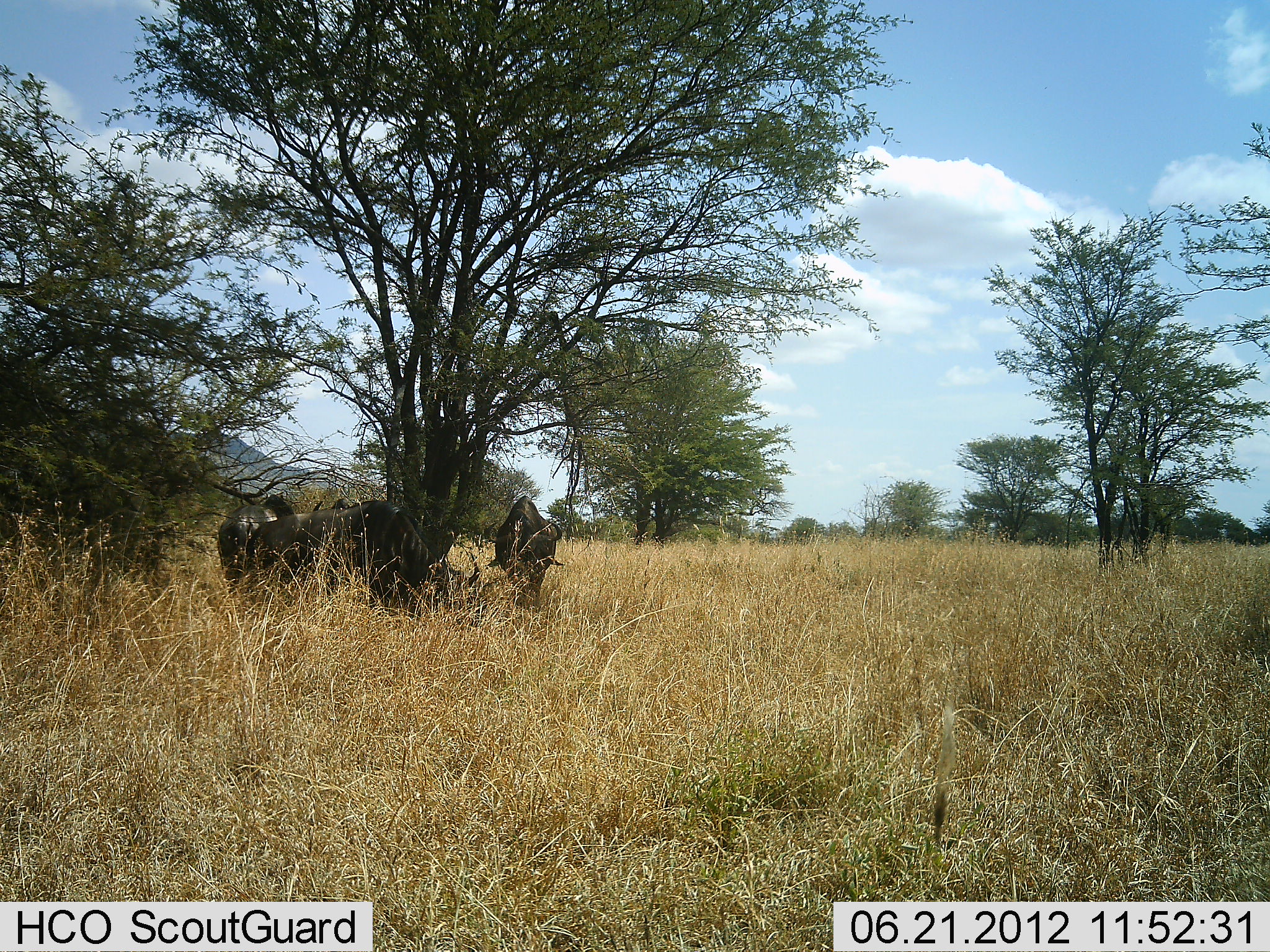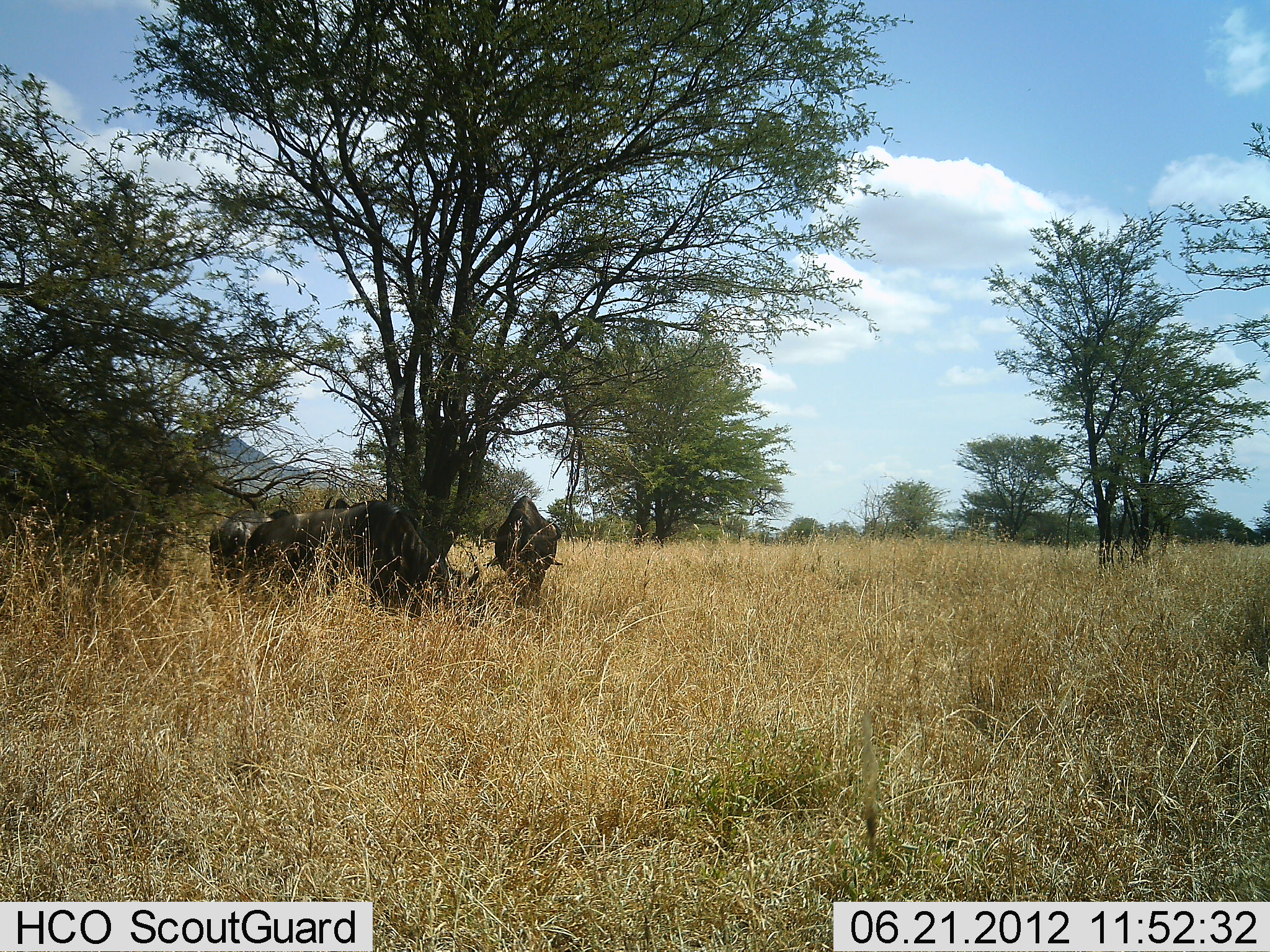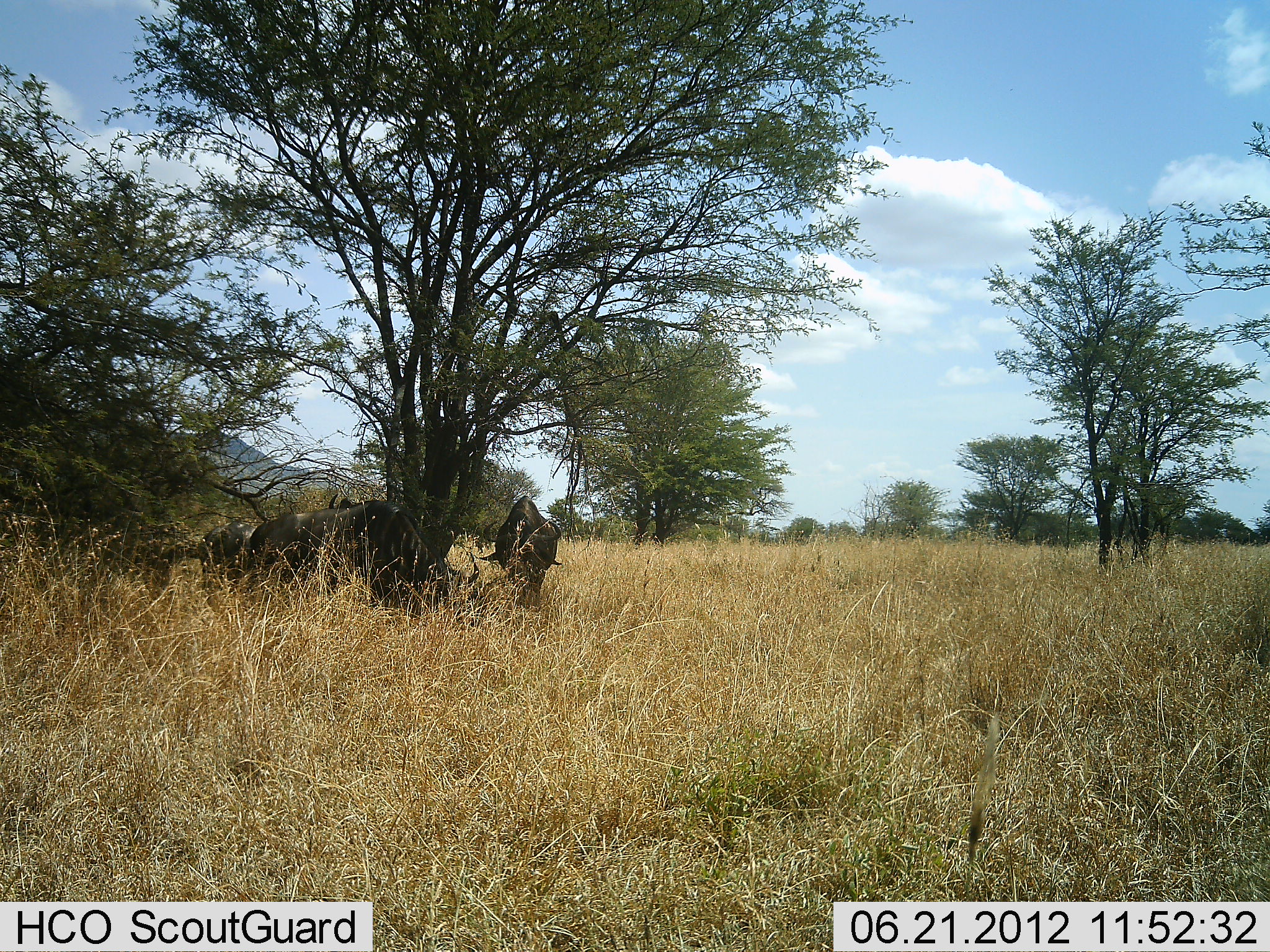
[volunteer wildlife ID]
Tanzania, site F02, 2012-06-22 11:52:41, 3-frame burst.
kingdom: Animalia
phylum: Chordata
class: Mammalia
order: Artiodactyla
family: Bovidae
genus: Connochaetes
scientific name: Connochaetes taurinus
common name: blue wildebeest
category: wildebeest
Wildebeest (blue wildebeest) (Connochaetes taurinus), count 4. Behavior (volunteer vote fractions): standing 70%, resting 10%, moving 0%, interacting 0%. Young present (vote fraction): 0%. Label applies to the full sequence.